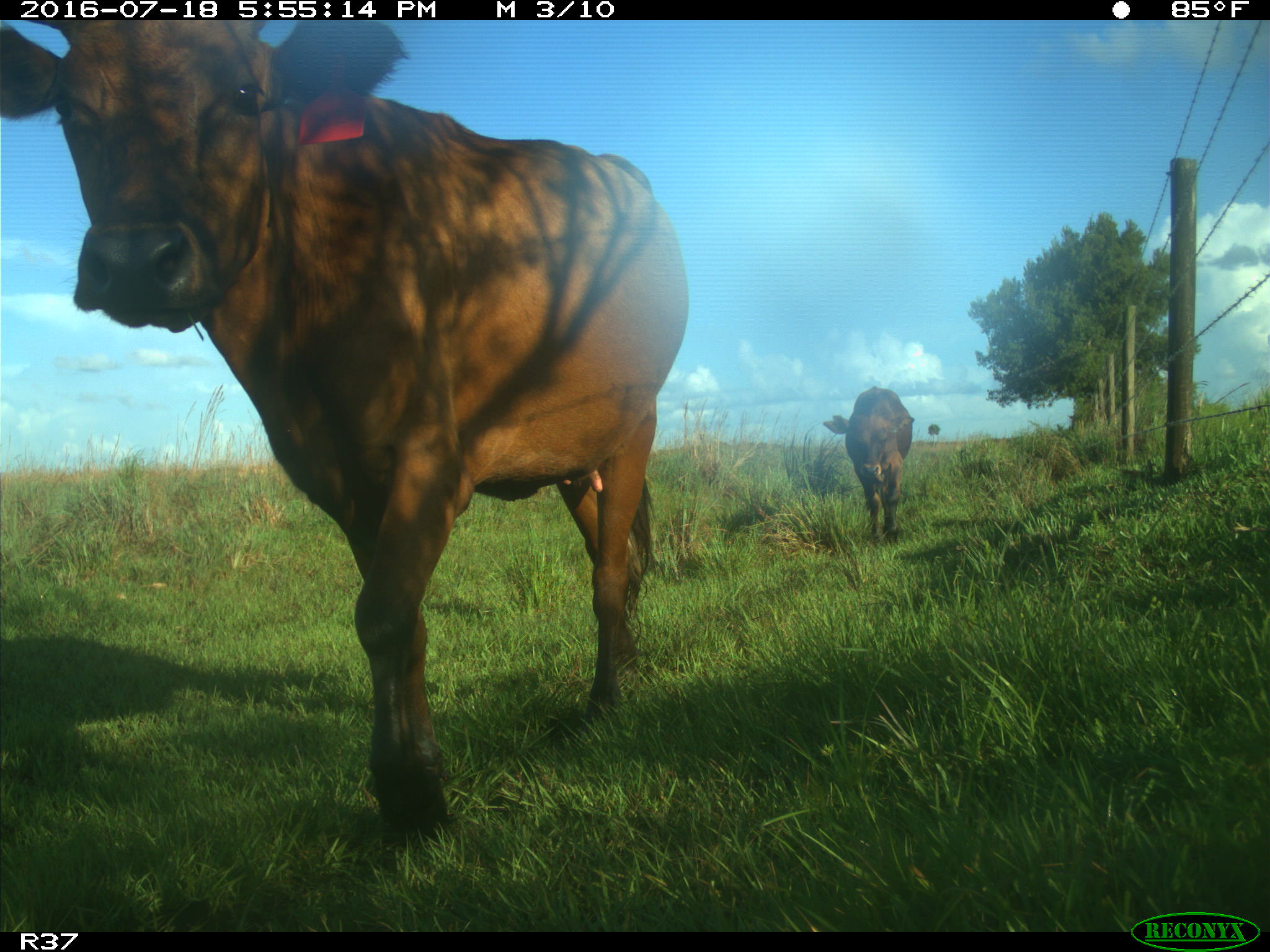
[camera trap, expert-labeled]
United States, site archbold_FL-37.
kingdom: Animalia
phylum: Chordata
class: Mammalia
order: Artiodactyla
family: Bovidae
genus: Bos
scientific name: Bos taurus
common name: domestic cow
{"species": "Bos taurus (domestic cow)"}